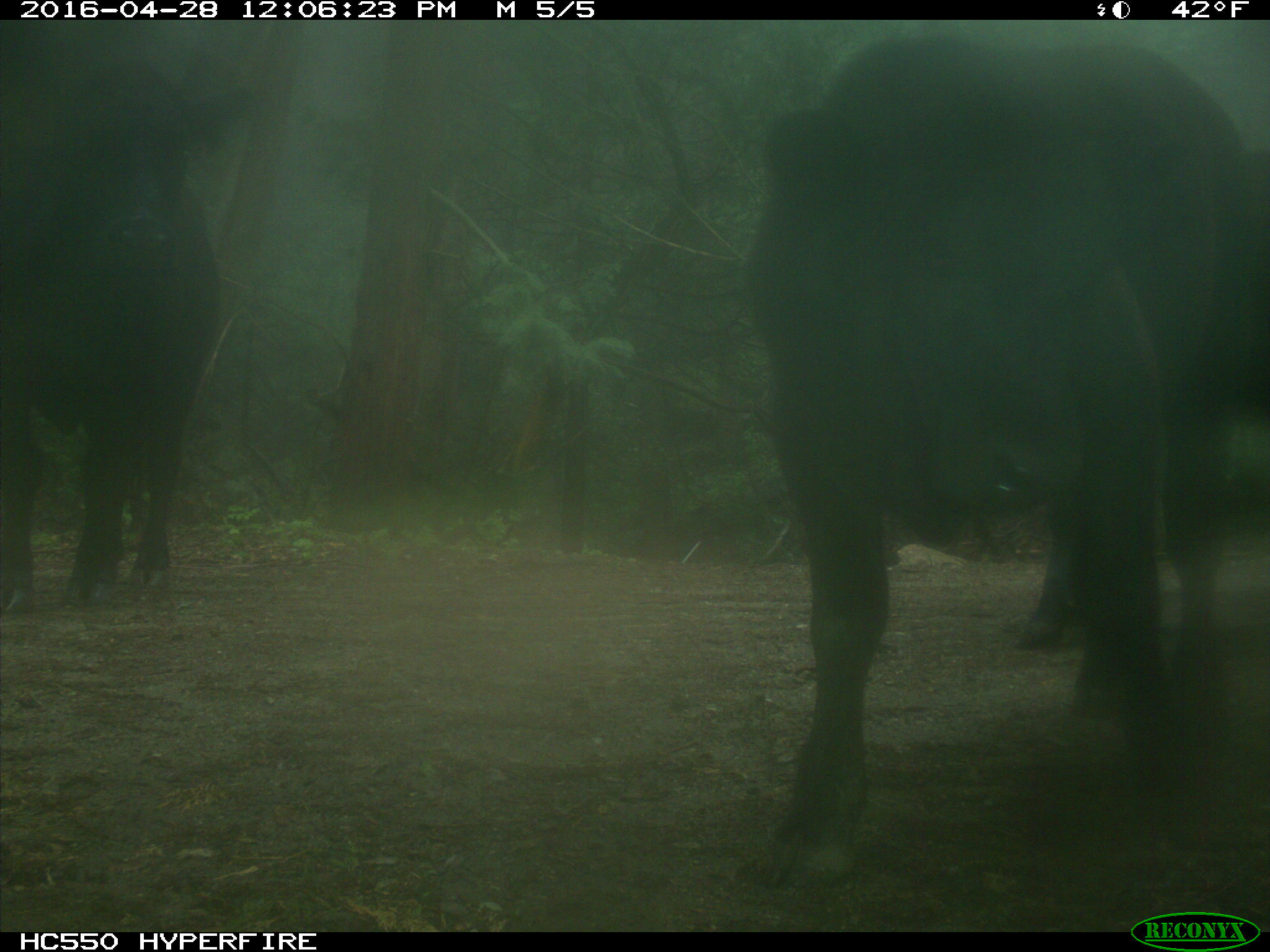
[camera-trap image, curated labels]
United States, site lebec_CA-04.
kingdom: Animalia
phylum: Chordata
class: Mammalia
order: Artiodactyla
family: Bovidae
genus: Bos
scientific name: Bos taurus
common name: domestic cow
Bos taurus (domestic cow).